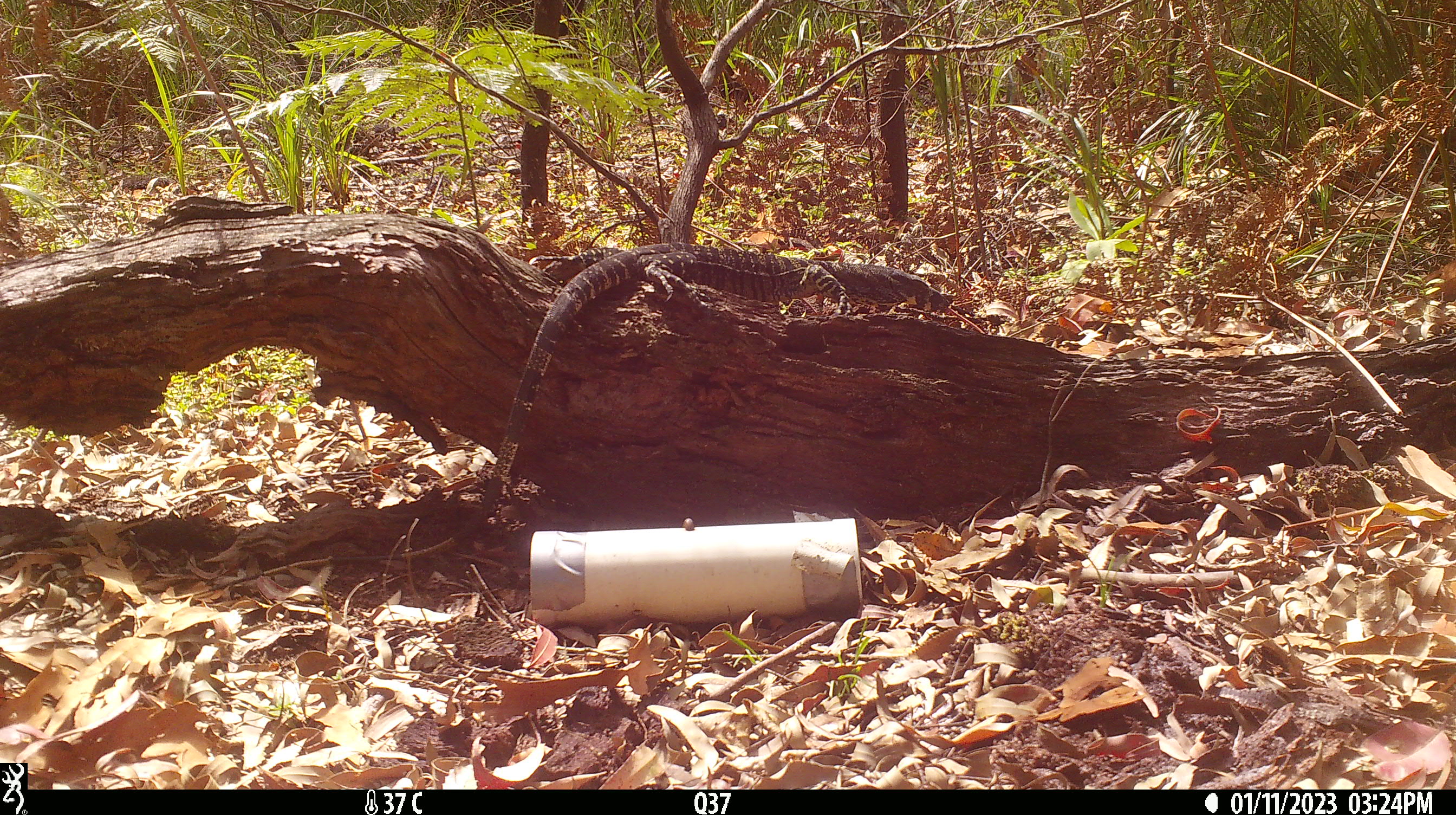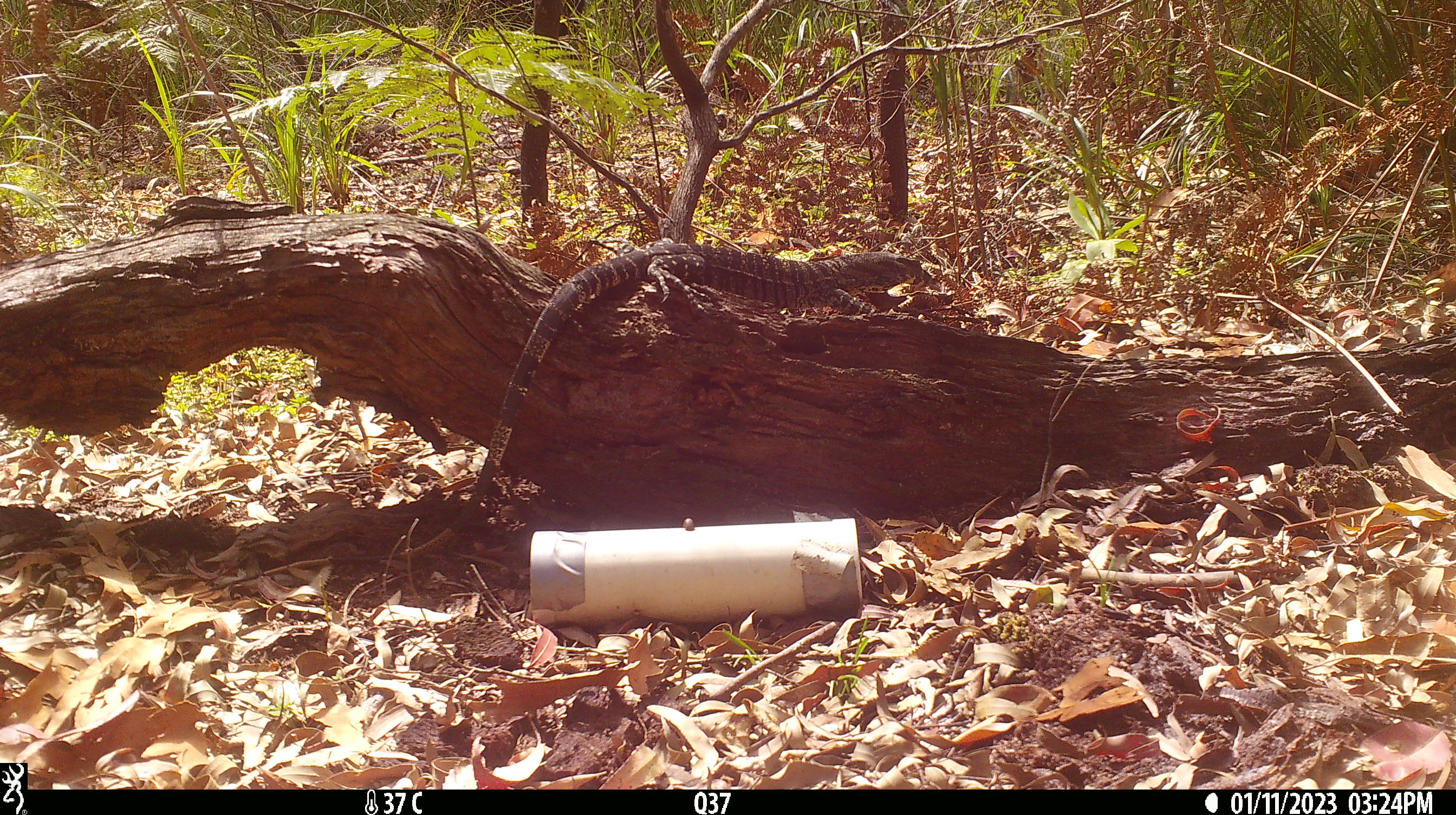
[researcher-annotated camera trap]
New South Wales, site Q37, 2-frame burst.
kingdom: Animalia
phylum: Chordata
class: Reptilia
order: Squamata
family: Varanidae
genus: Varanus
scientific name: Varanus varius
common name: lace monitor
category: goanna